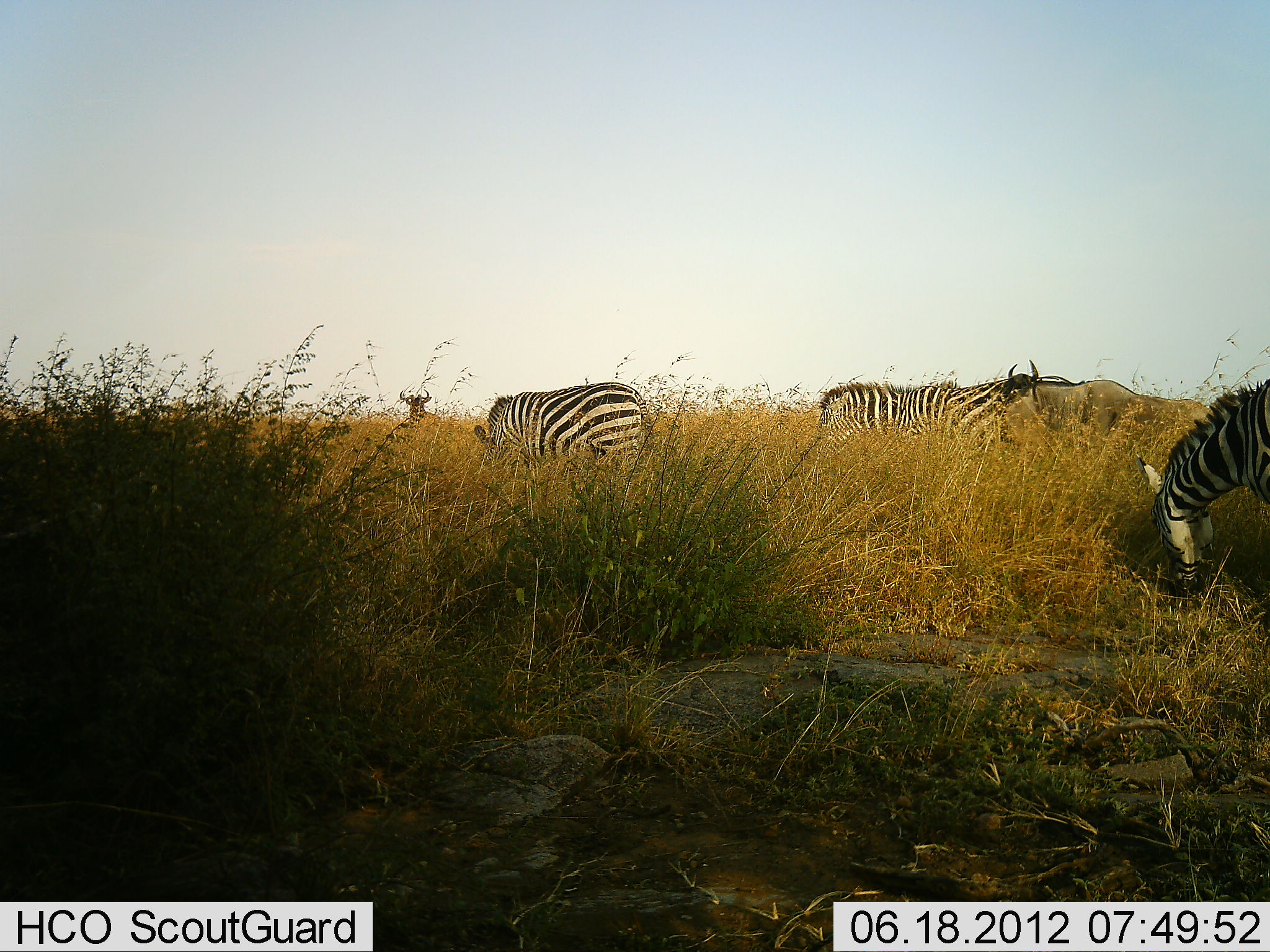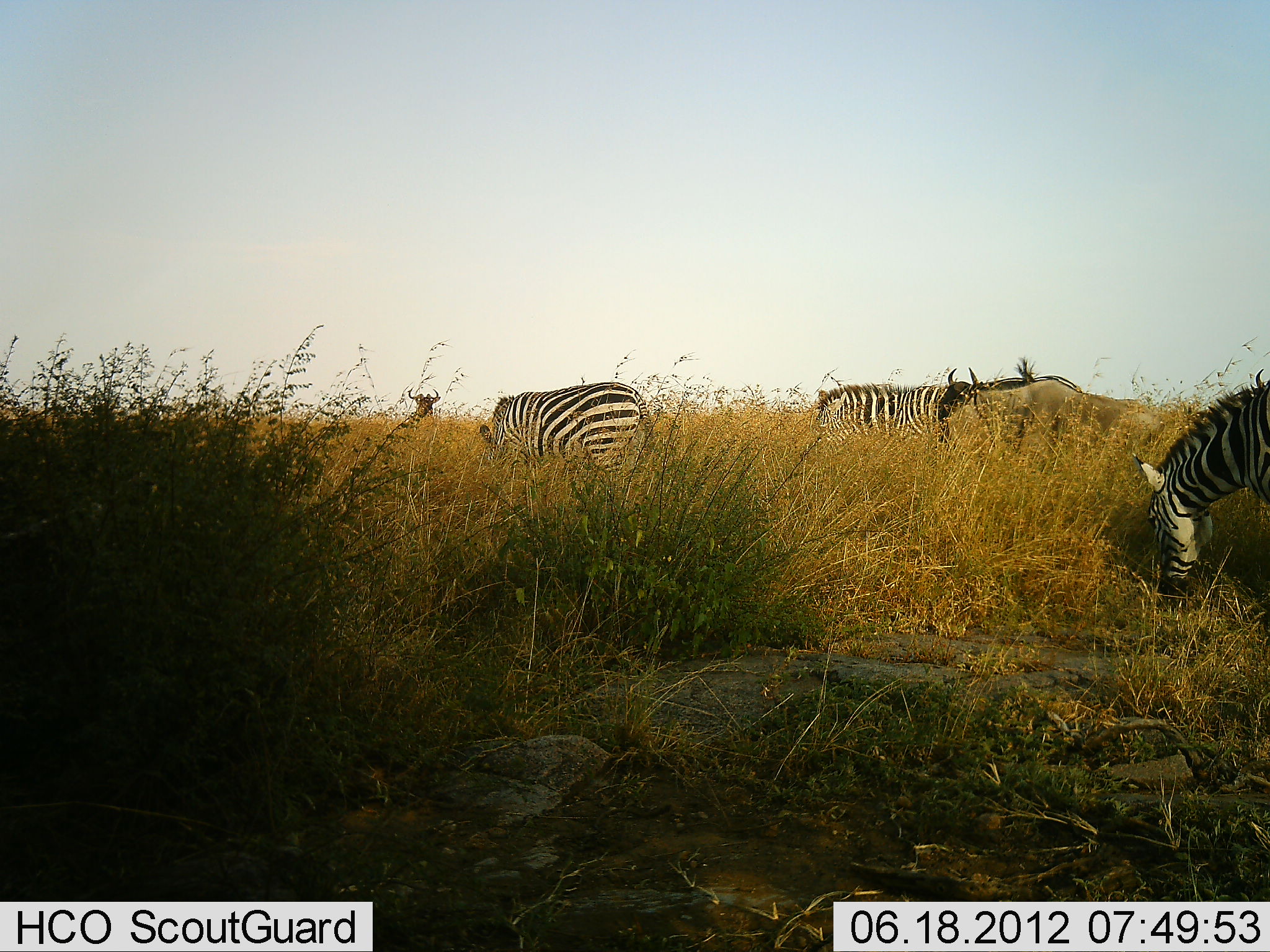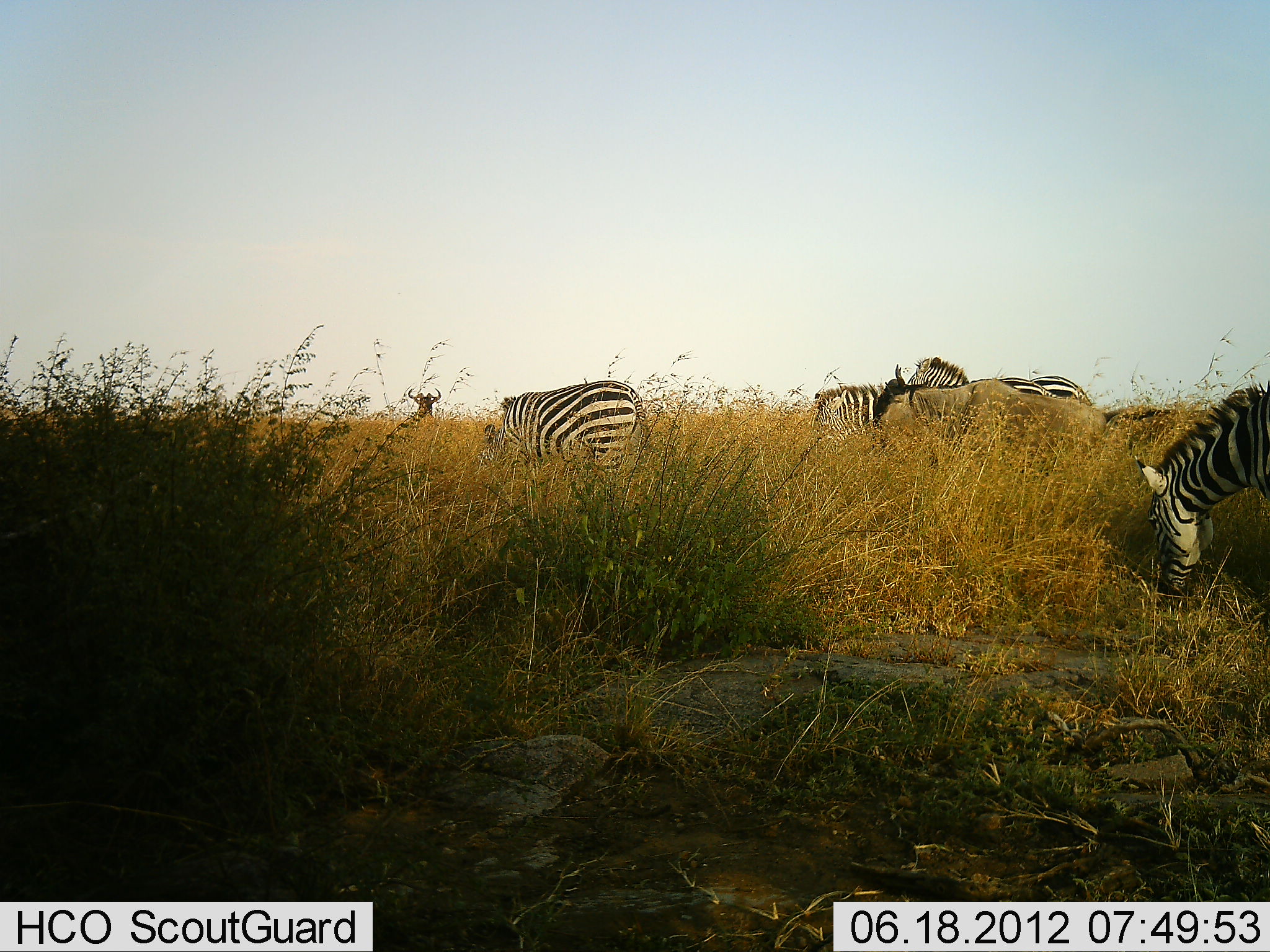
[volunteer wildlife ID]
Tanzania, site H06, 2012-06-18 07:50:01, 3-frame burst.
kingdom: Animalia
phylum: Chordata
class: Mammalia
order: Artiodactyla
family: Bovidae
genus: Connochaetes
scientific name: Connochaetes taurinus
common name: blue wildebeest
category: wildebeest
Wildebeest (blue wildebeest) (Connochaetes taurinus), count 2. Behavior (volunteer vote fractions): standing 92%, resting 0%, moving 17%, interacting 0%. Young present (vote fraction): 0%. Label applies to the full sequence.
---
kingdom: Animalia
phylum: Chordata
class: Mammalia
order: Perissodactyla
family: Equidae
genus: Equus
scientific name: Equus quagga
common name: plains zebra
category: zebra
Zebra (plains zebra) (Equus quagga), count 3. Behavior (volunteer vote fractions): standing 43%, resting 0%, moving 7%, interacting 0%. Young present (vote fraction): 0%. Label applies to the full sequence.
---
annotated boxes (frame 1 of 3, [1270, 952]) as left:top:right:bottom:
animal: 1134:376:1270:597; 1005:361:1210:452; 474:381:652:470; 816:379:966:445; 938:373:1087:439; 396:389:441:423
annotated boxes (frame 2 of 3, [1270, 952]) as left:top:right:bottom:
animal: 1128:383:1270:598; 480:381:655:475; 947:366:1142:446; 815:382:949:438; 971:356:1085:395; 405:385:441:417; 1252:368:1267:387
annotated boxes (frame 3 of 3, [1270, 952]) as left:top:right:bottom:
animal: 1136:380:1270:599; 871:382:1108:459; 478:380:652:475; 904:355:1060:408; 812:382:880:443; 1030:375:1093:405; 408:387:443:415